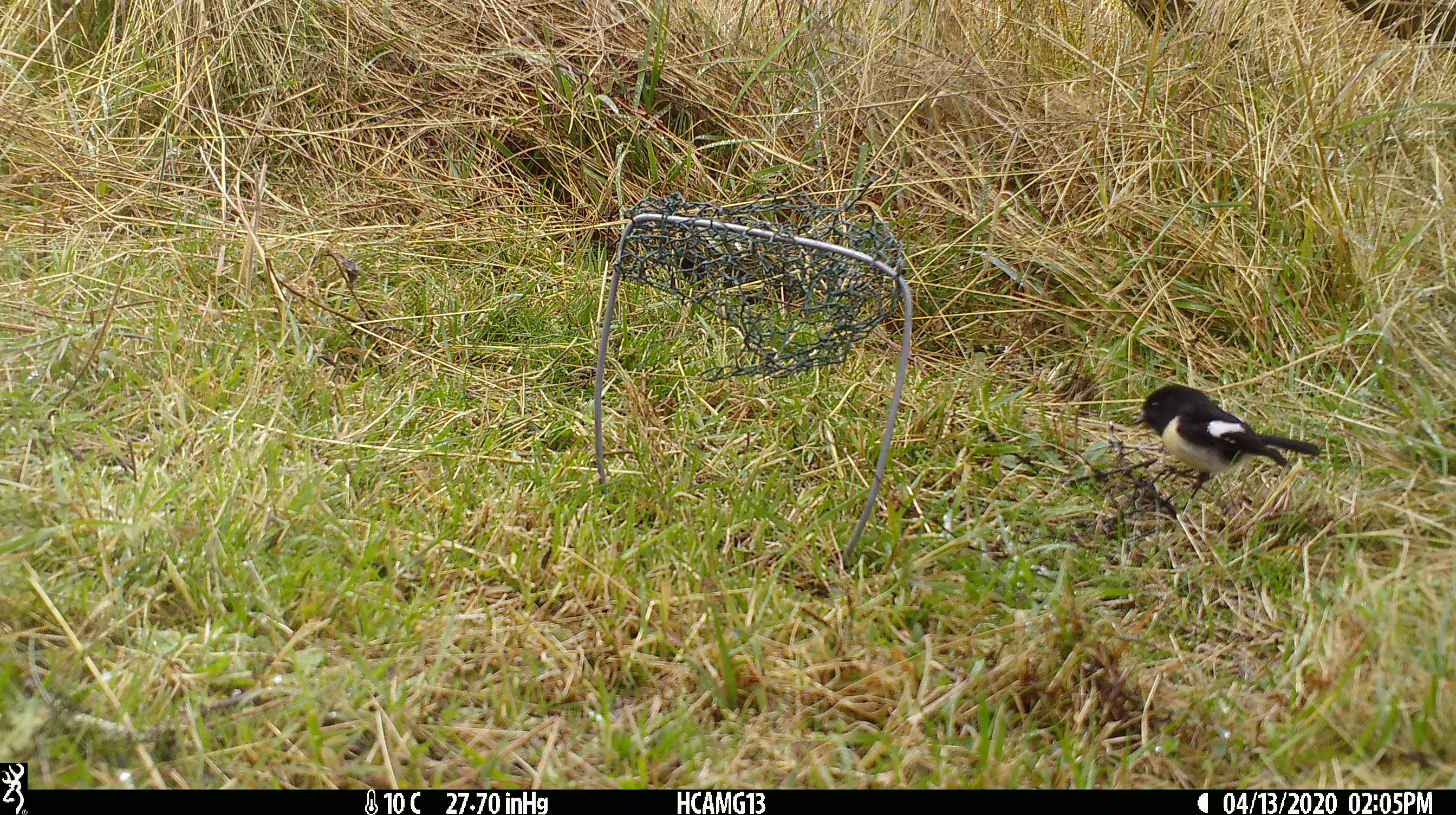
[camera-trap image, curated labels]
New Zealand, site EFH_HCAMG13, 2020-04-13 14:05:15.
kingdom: Animalia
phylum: Chordata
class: Aves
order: Passeriformes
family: Petroicidae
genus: Petroica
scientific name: Petroica macrocephala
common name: tomtit